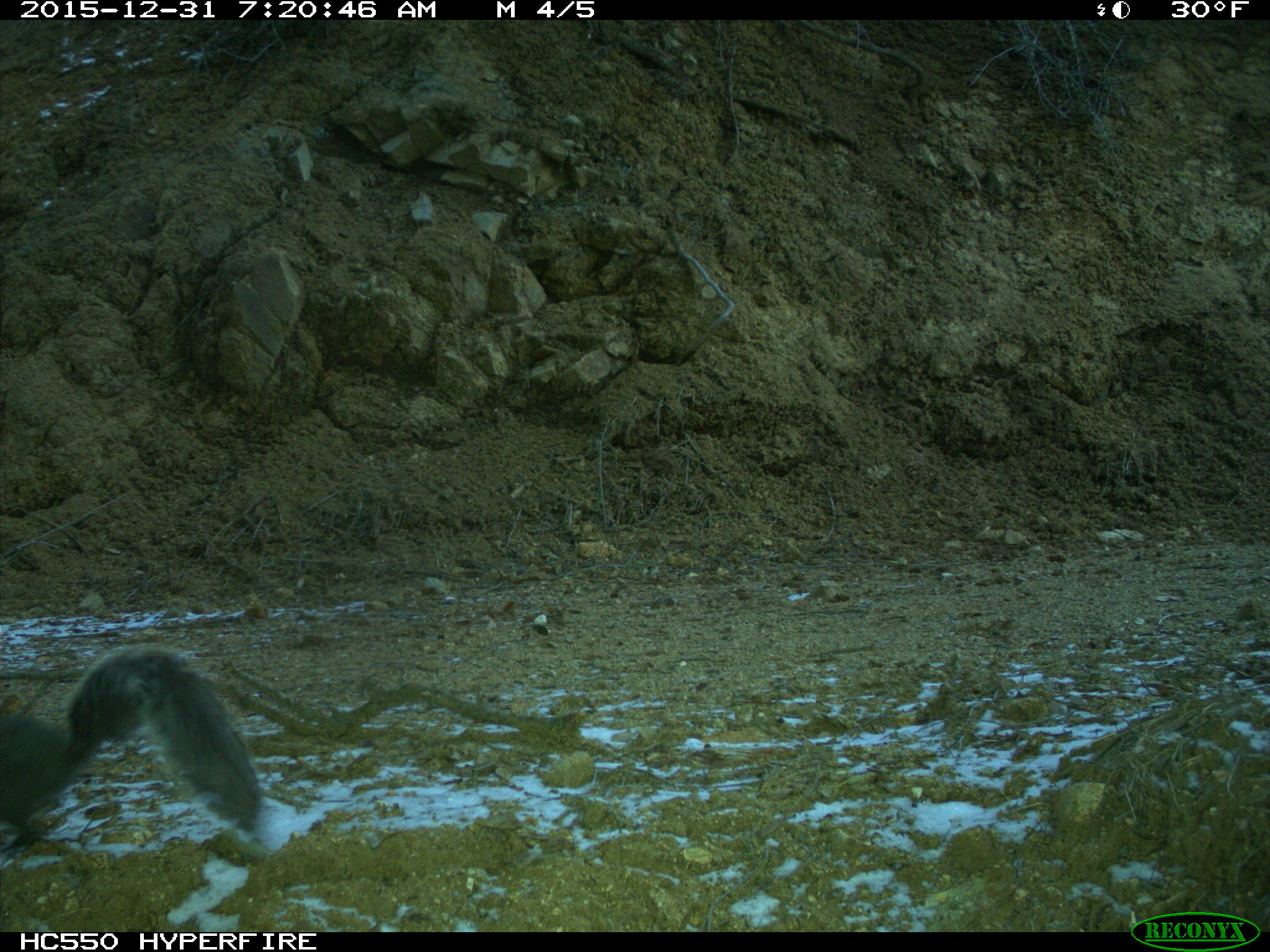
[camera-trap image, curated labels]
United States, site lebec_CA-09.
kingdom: Animalia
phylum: Chordata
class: Mammalia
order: Rodentia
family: Sciuridae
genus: Sciurus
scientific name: Sciurus carolinensis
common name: eastern gray squirrel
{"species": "Sciurus carolinensis (eastern gray squirrel)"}